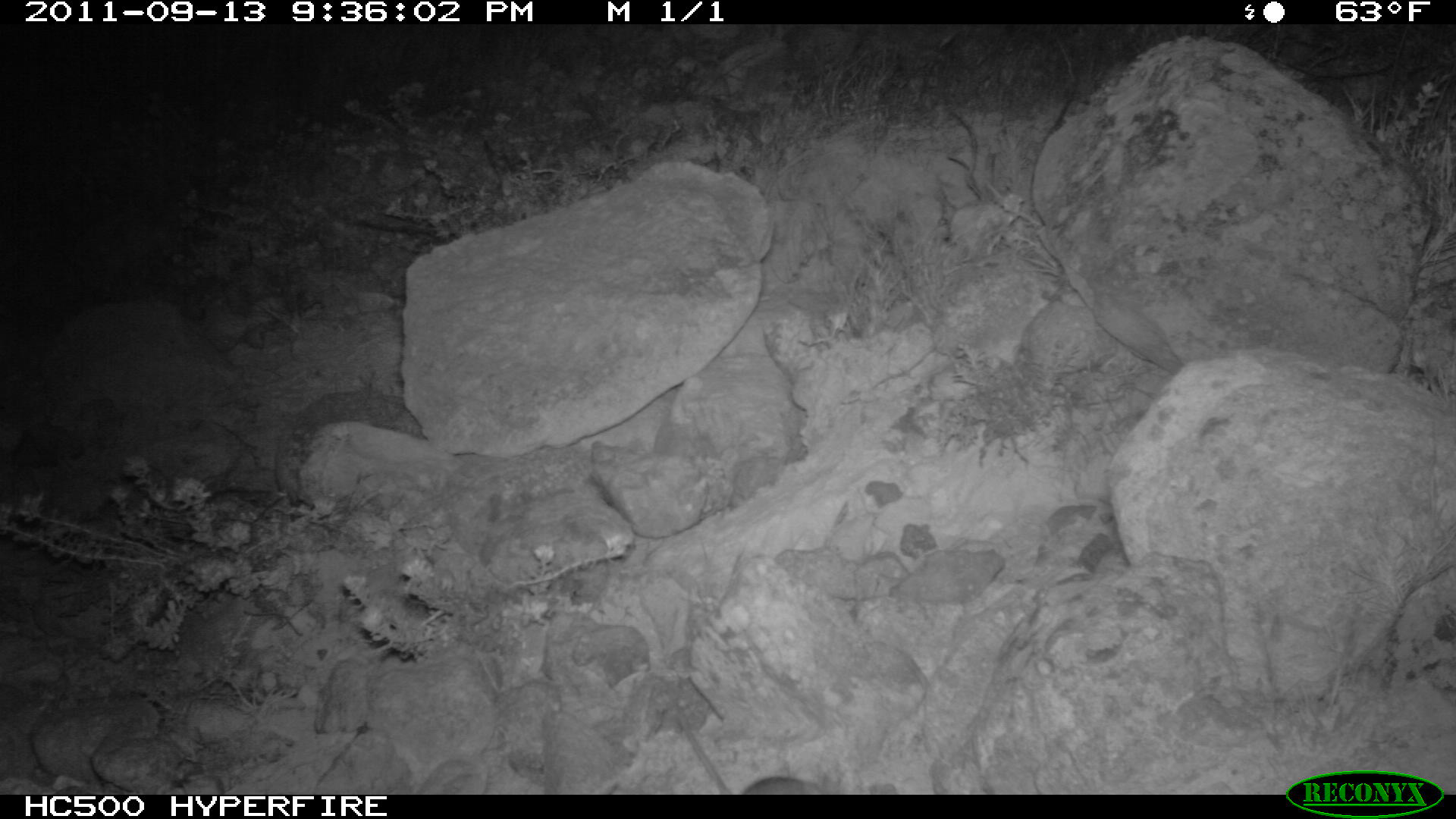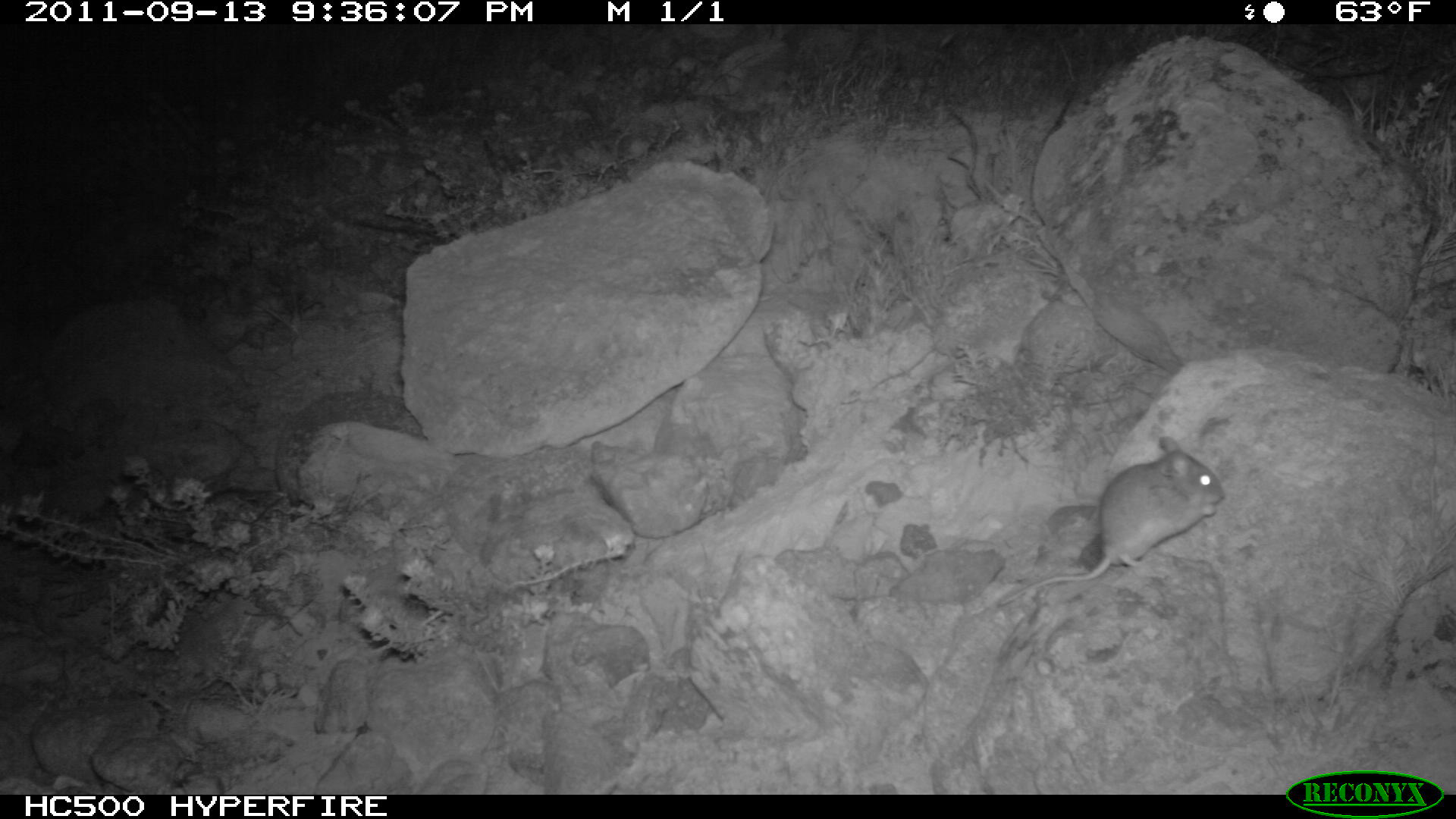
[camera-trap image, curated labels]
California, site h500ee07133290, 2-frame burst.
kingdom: Animalia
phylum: Chordata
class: Mammalia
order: Rodentia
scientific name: Rodentia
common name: rodent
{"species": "rodent (Rodentia)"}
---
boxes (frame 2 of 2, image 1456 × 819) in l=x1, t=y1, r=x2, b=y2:
rodent: l=997, t=436, r=1225, b=605